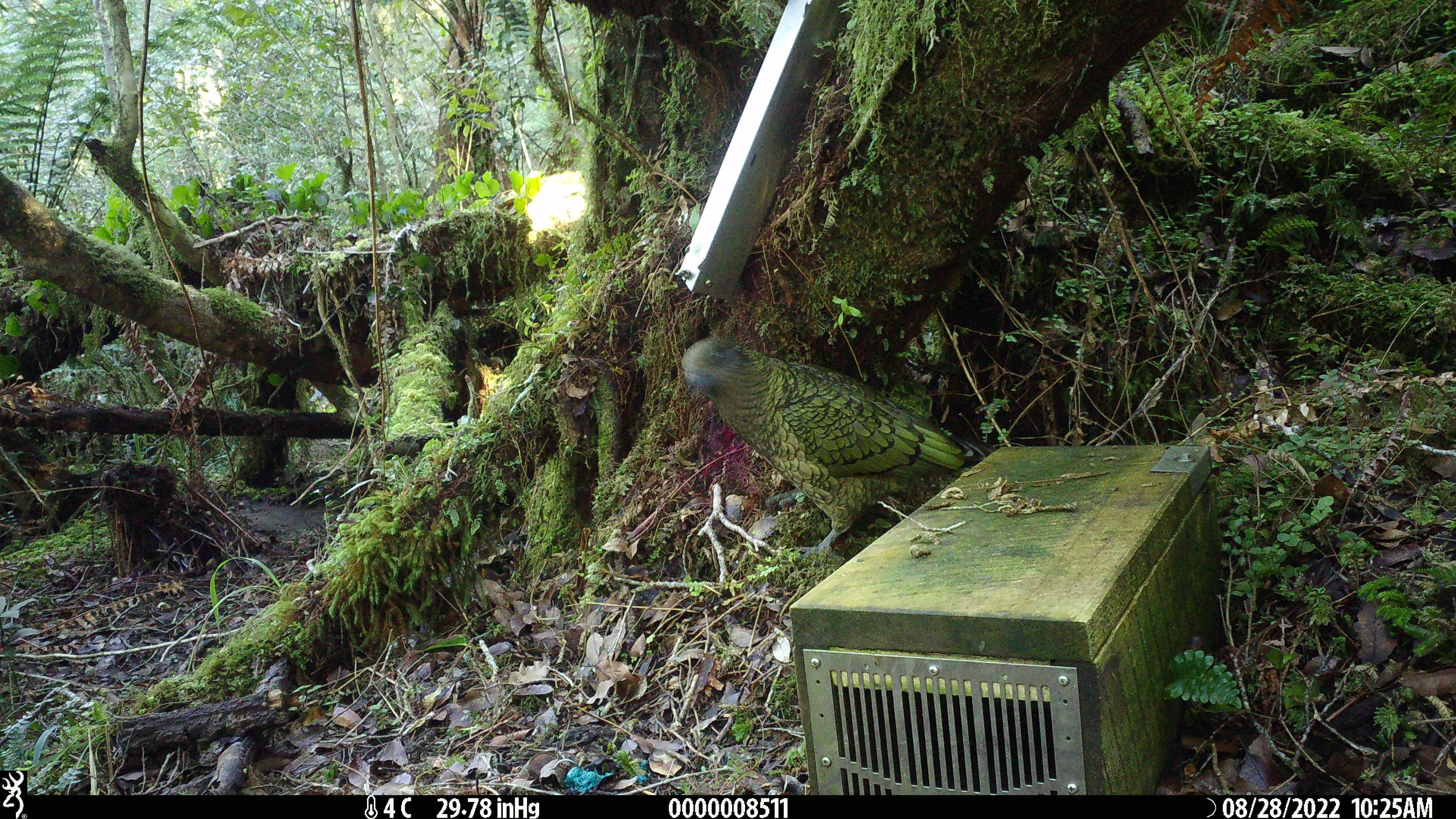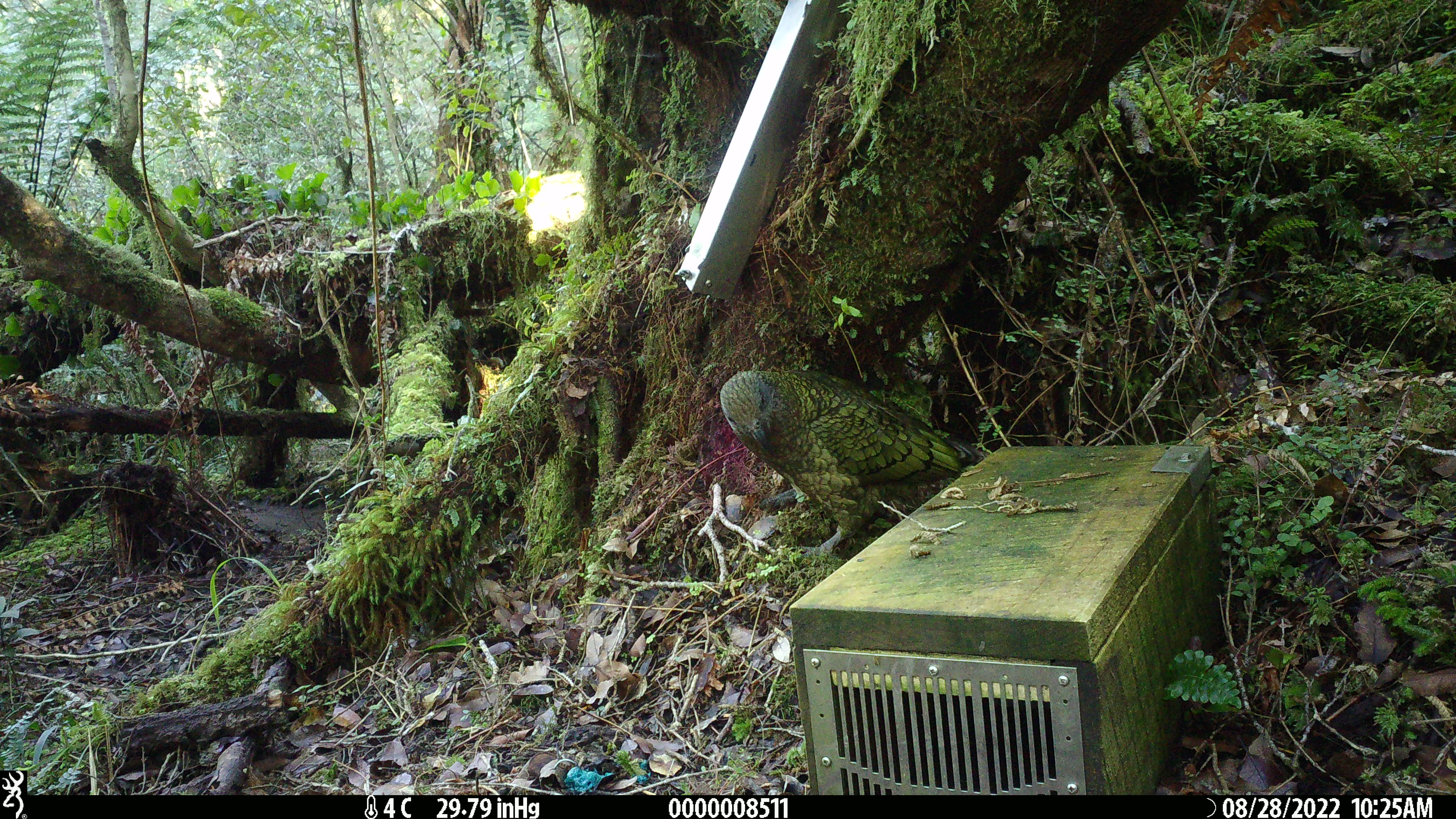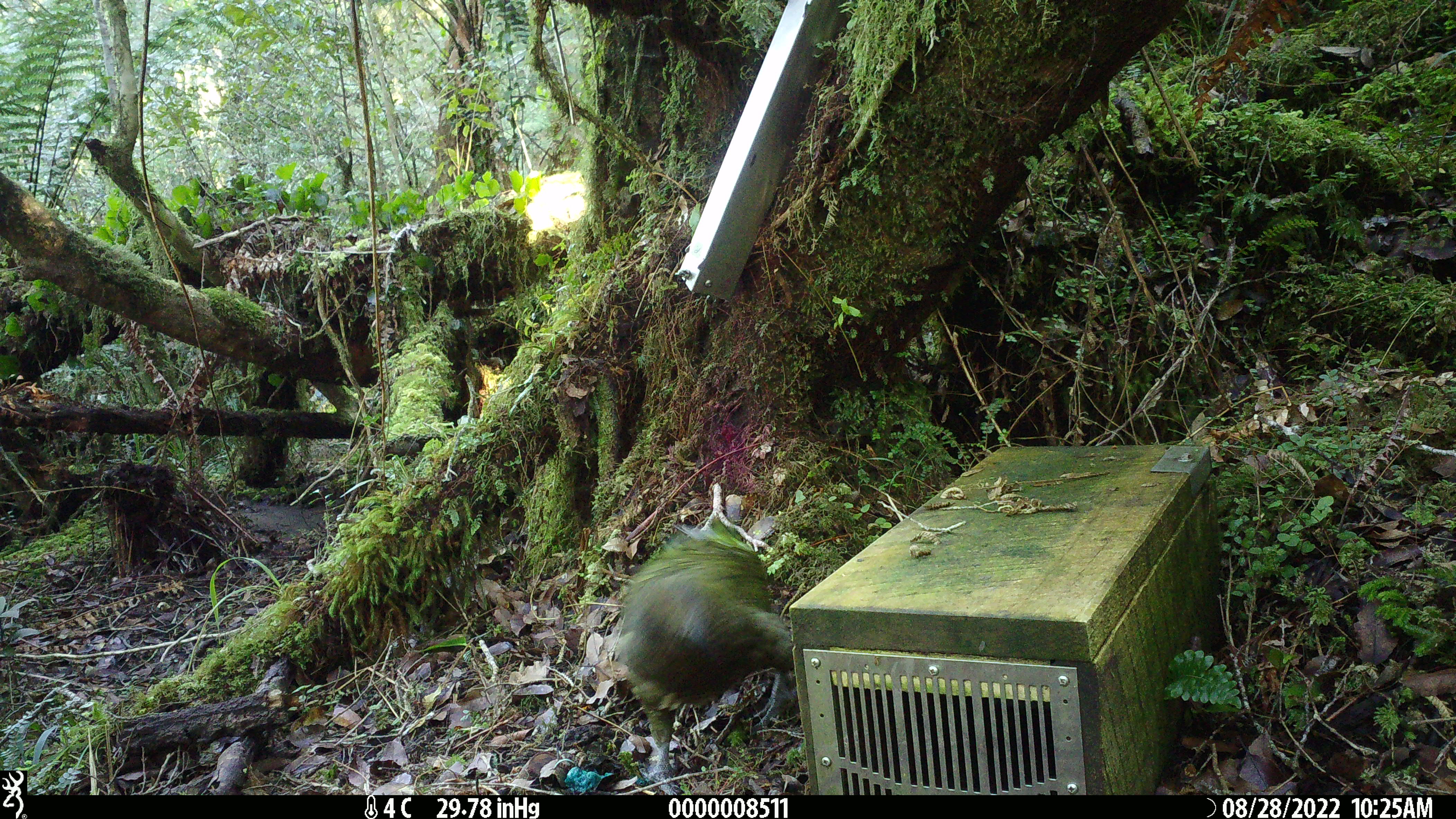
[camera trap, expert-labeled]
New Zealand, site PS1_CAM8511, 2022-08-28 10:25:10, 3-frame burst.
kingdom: Animalia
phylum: Chordata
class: Aves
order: Psittaciformes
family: Strigopidae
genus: Nestor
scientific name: Nestor notabilis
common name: kea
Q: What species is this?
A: Kea (Nestor notabilis).